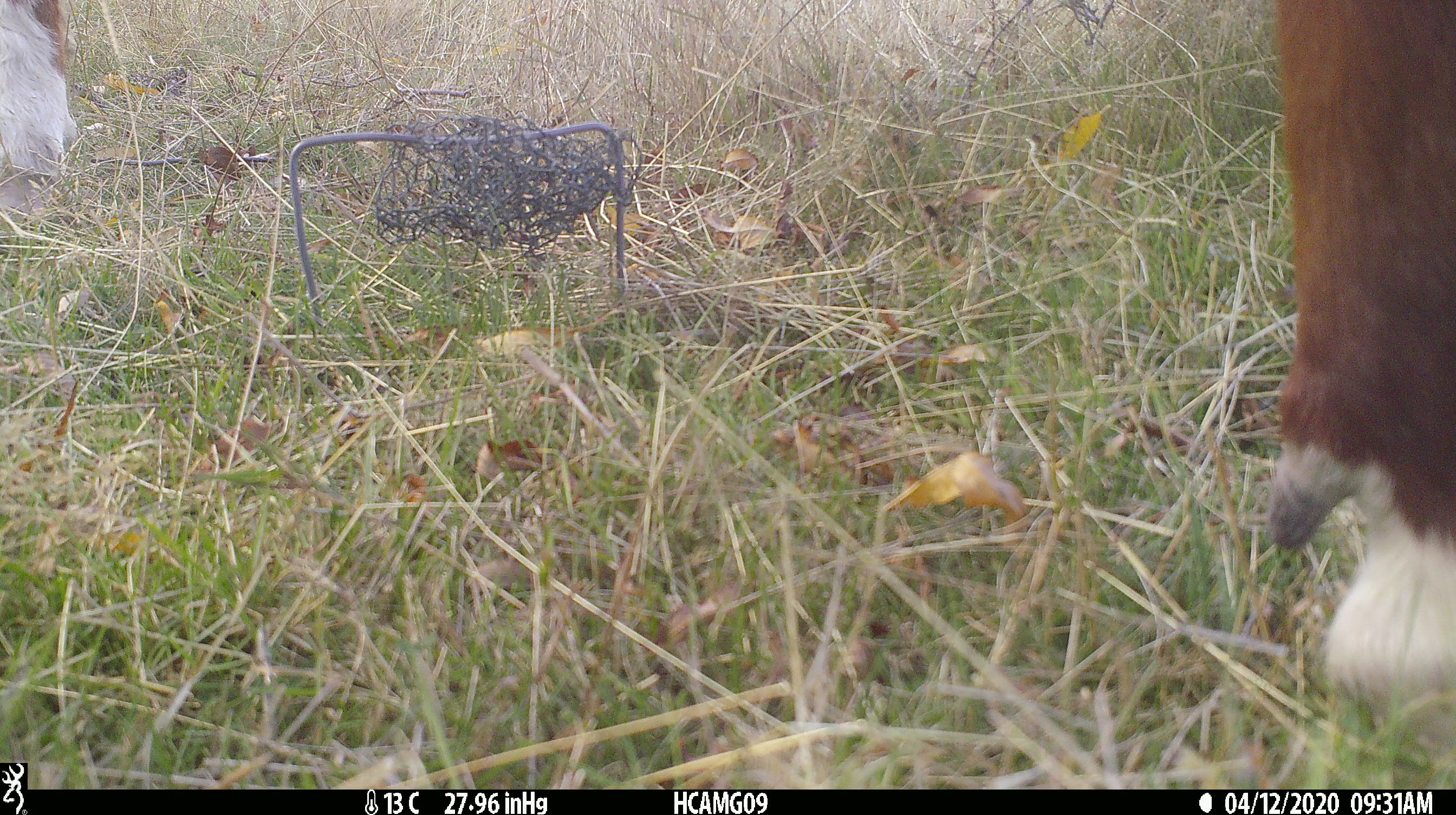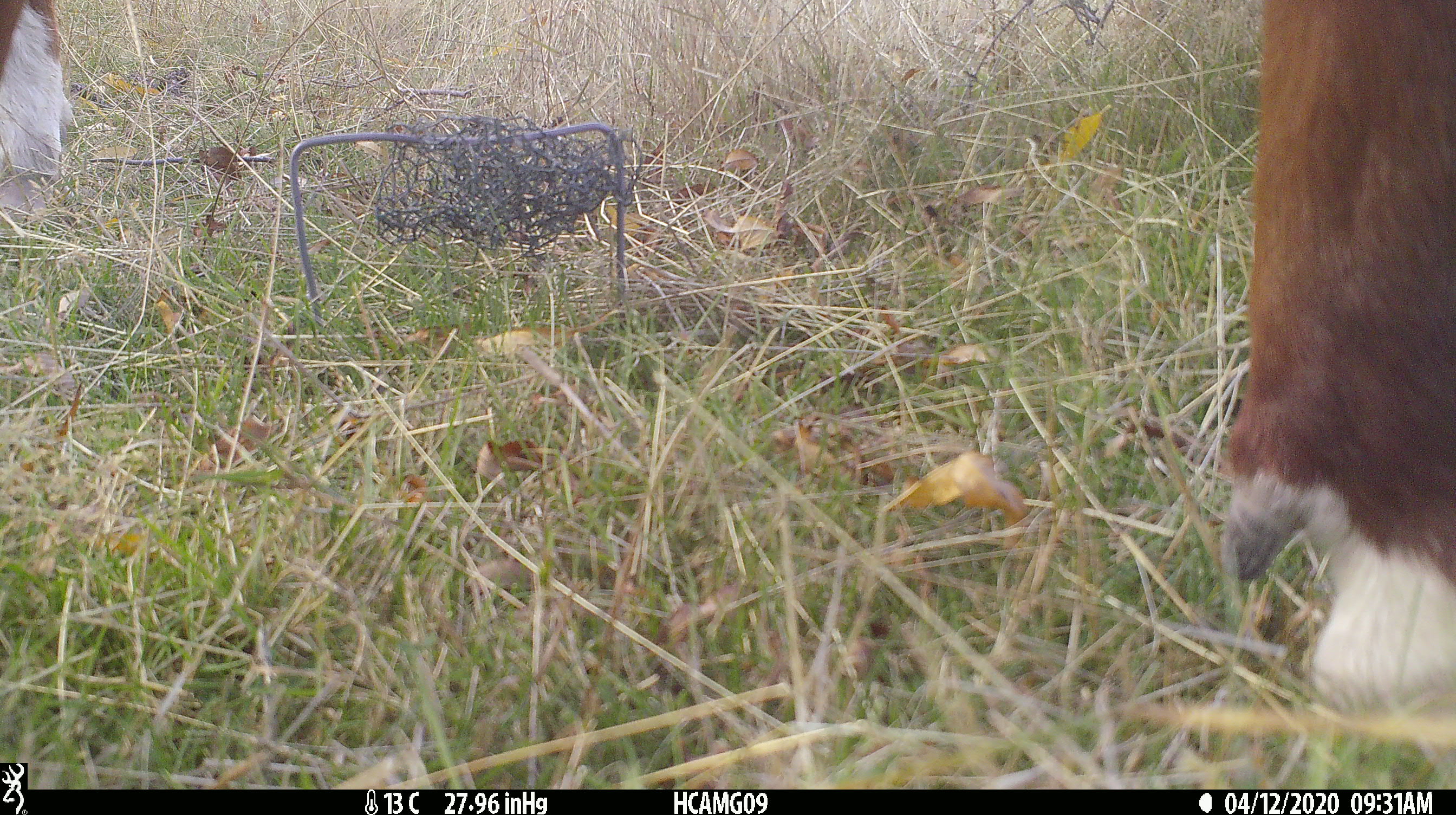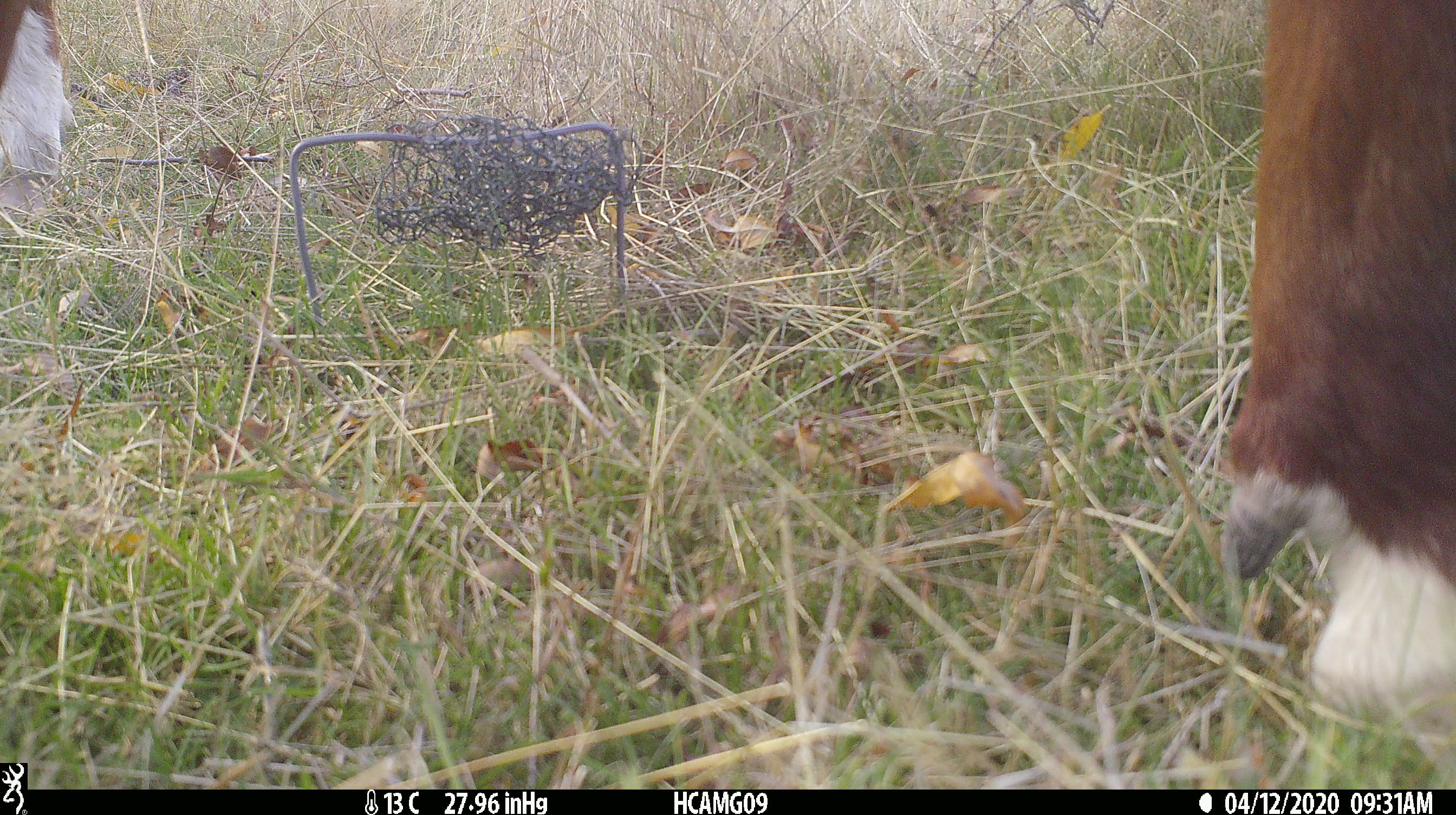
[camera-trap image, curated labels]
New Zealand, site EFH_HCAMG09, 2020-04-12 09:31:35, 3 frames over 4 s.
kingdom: Animalia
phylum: Chordata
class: Mammalia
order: Artiodactyla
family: Bovidae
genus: Bos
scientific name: Bos taurus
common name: domestic cow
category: cow